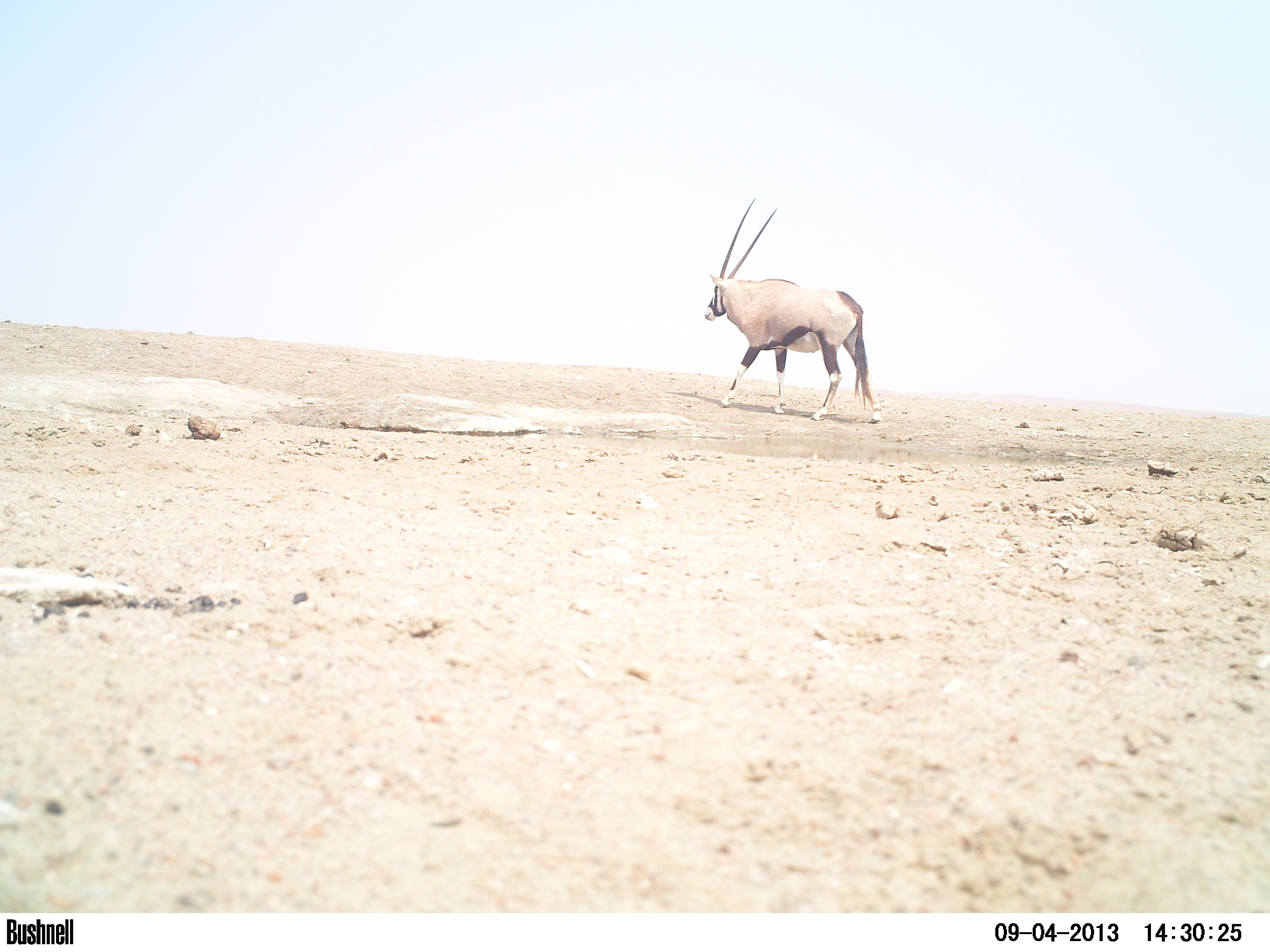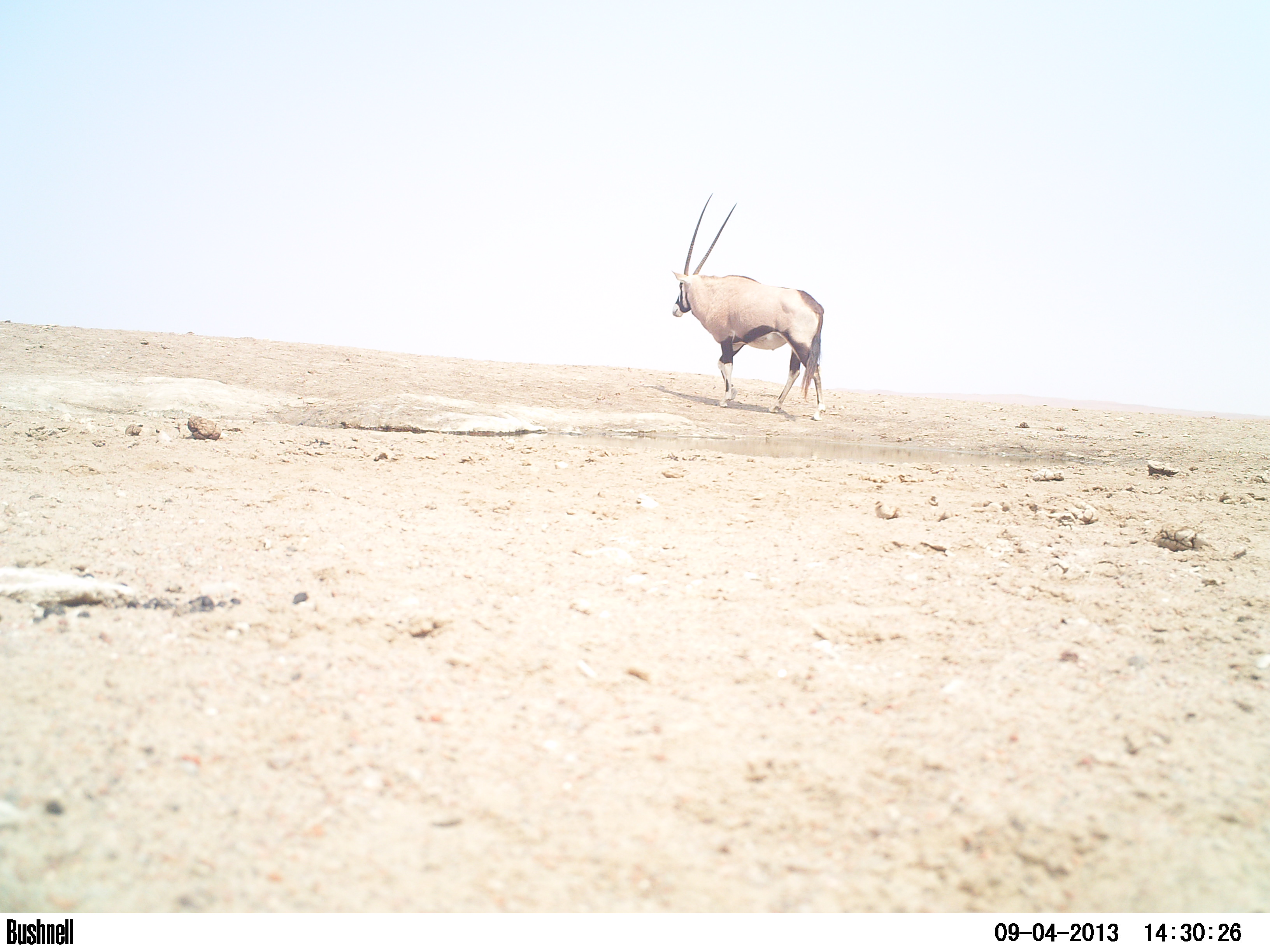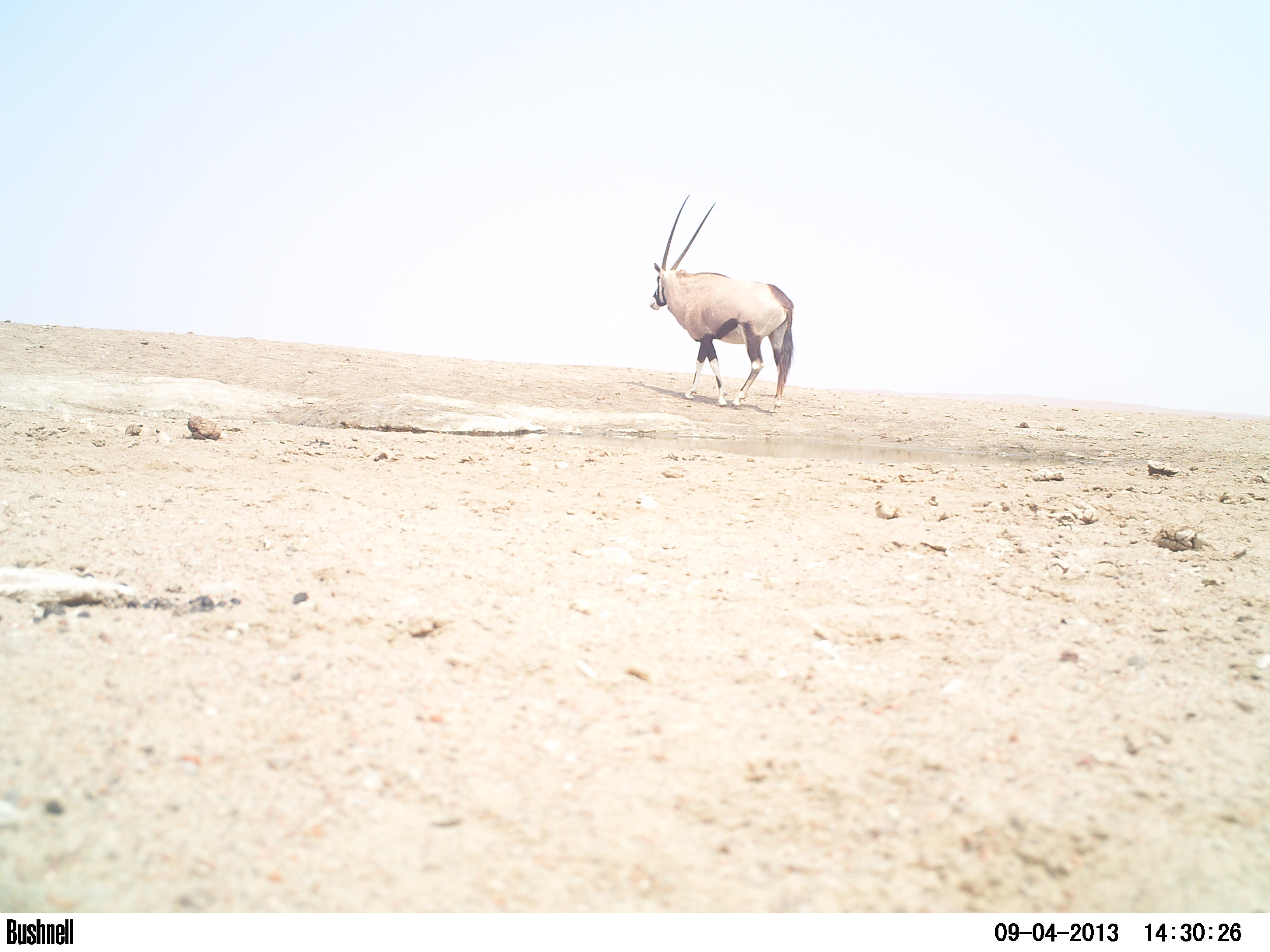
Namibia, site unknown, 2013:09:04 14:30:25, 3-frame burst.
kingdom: Animalia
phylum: Chordata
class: Mammalia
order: Artiodactyla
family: Bovidae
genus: Oryx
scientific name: Oryx gazella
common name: gemsbok